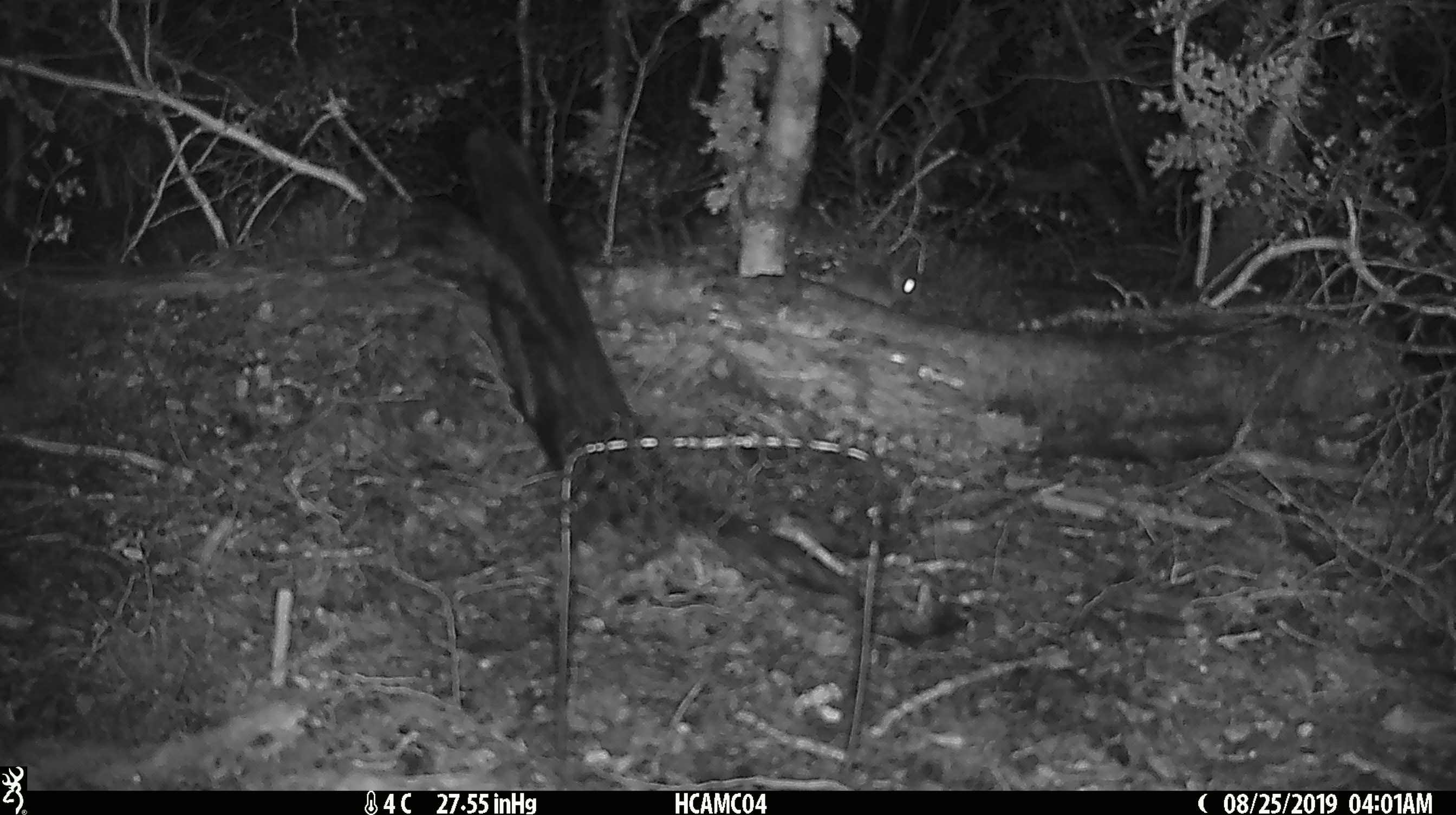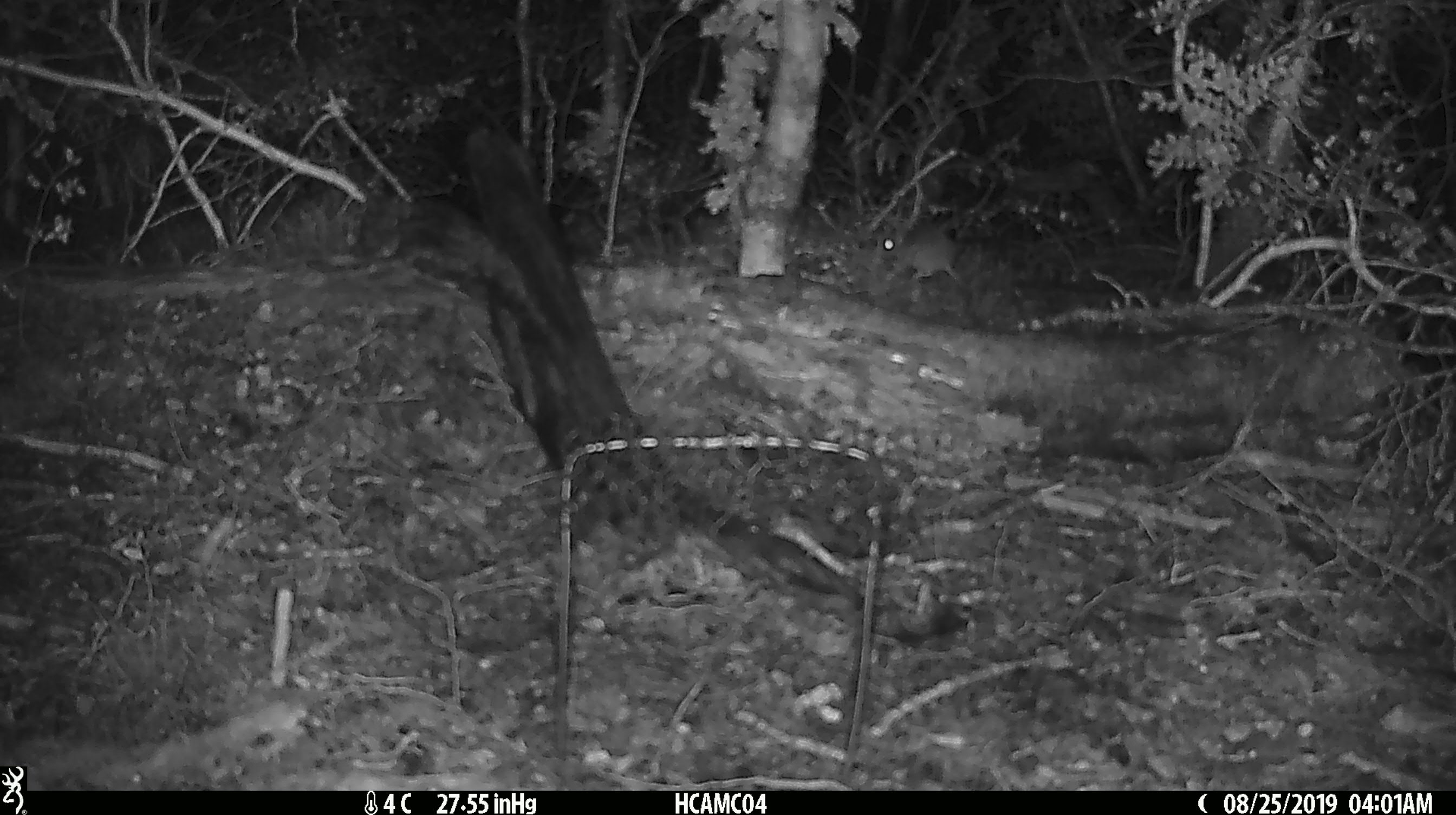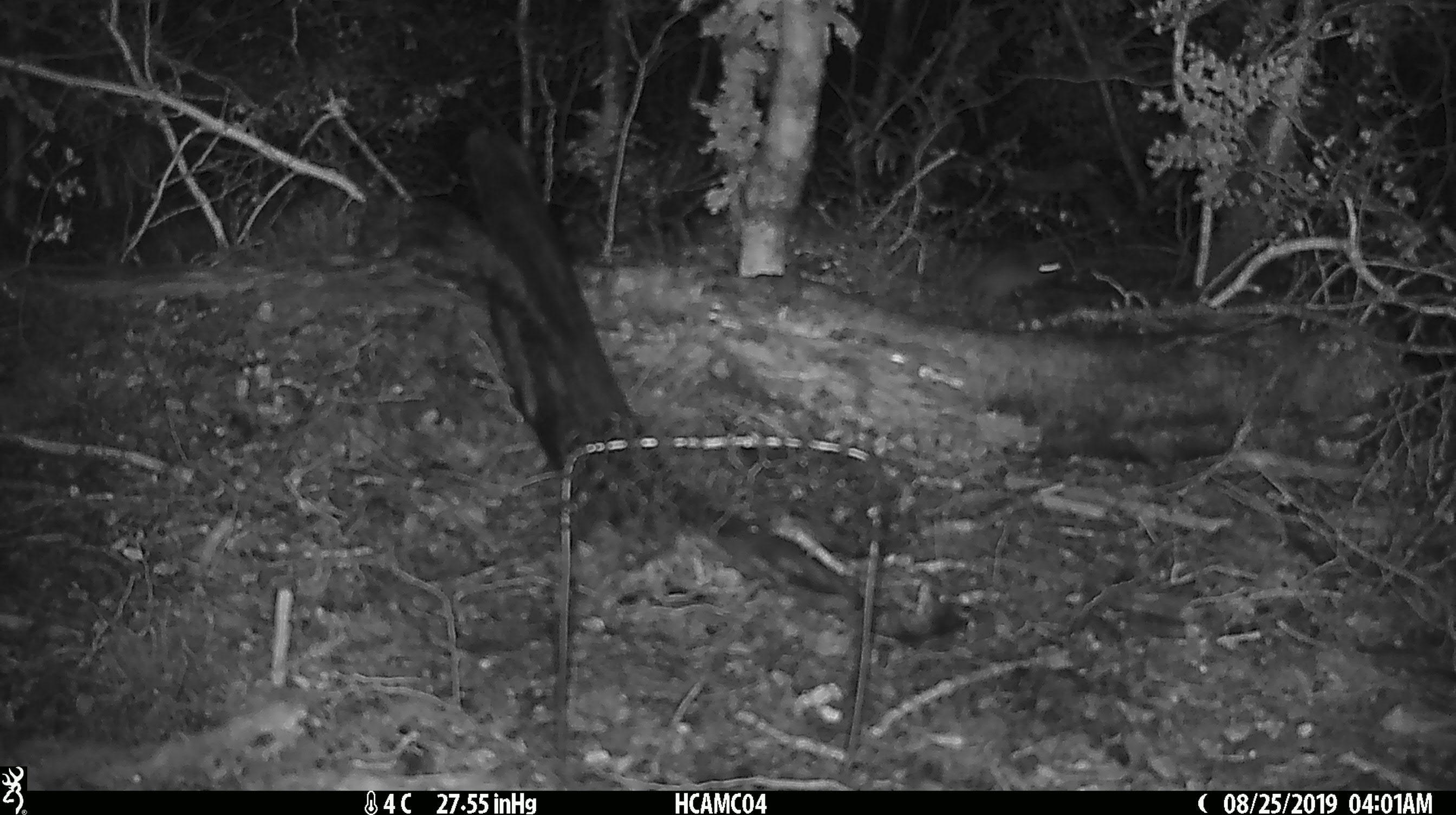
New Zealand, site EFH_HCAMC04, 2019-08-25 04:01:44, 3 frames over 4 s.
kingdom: Animalia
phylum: Chordata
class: Mammalia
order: Rodentia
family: Muridae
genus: Mus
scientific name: Mus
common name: mouse